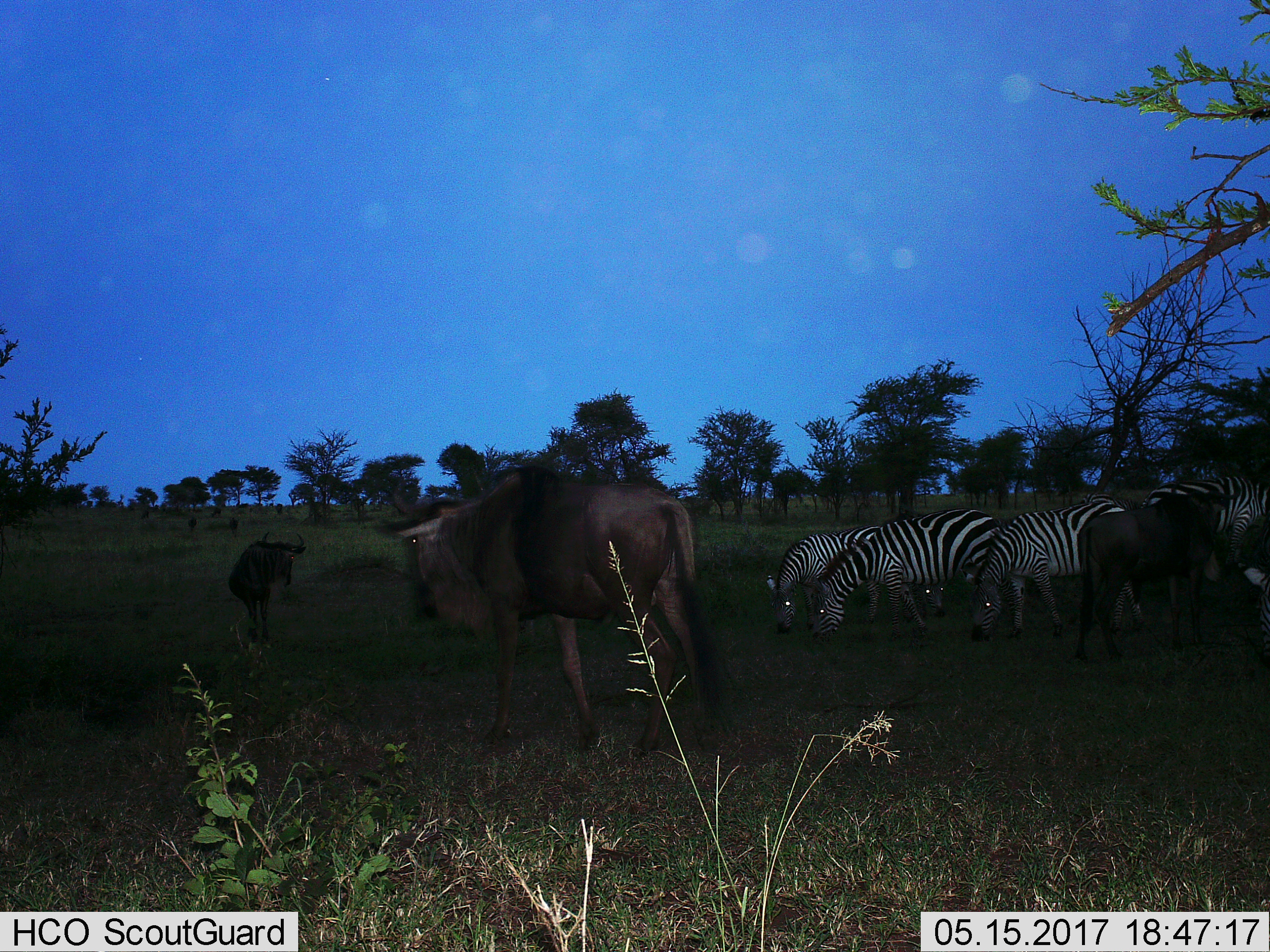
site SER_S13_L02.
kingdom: Animalia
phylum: Chordata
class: Mammalia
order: Artiodactyla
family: Bovidae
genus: Connochaetes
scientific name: Connochaetes taurinus taurinus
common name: blue wildebeest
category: wildebeestblue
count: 3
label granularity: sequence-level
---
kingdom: Animalia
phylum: Chordata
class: Mammalia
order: Perissodactyla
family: Equidae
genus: Equus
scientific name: Equus quagga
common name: plains zebra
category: zebraplains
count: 4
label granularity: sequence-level